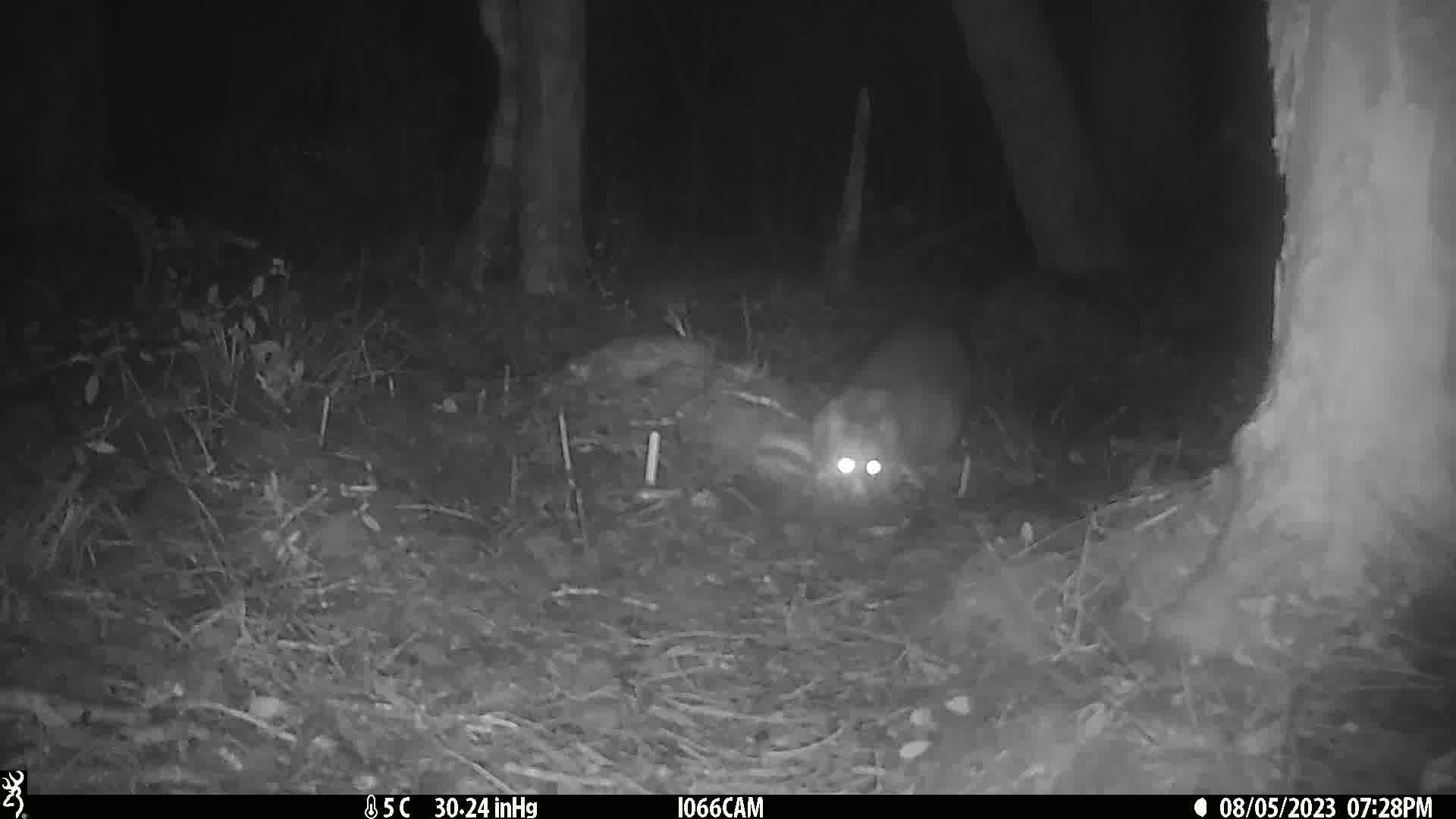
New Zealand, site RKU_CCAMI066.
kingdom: Animalia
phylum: Chordata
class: Mammalia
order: Diprotodontia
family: Phalangeridae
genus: Trichosurus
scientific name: Trichosurus vulpecula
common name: common brushtail possum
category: possum